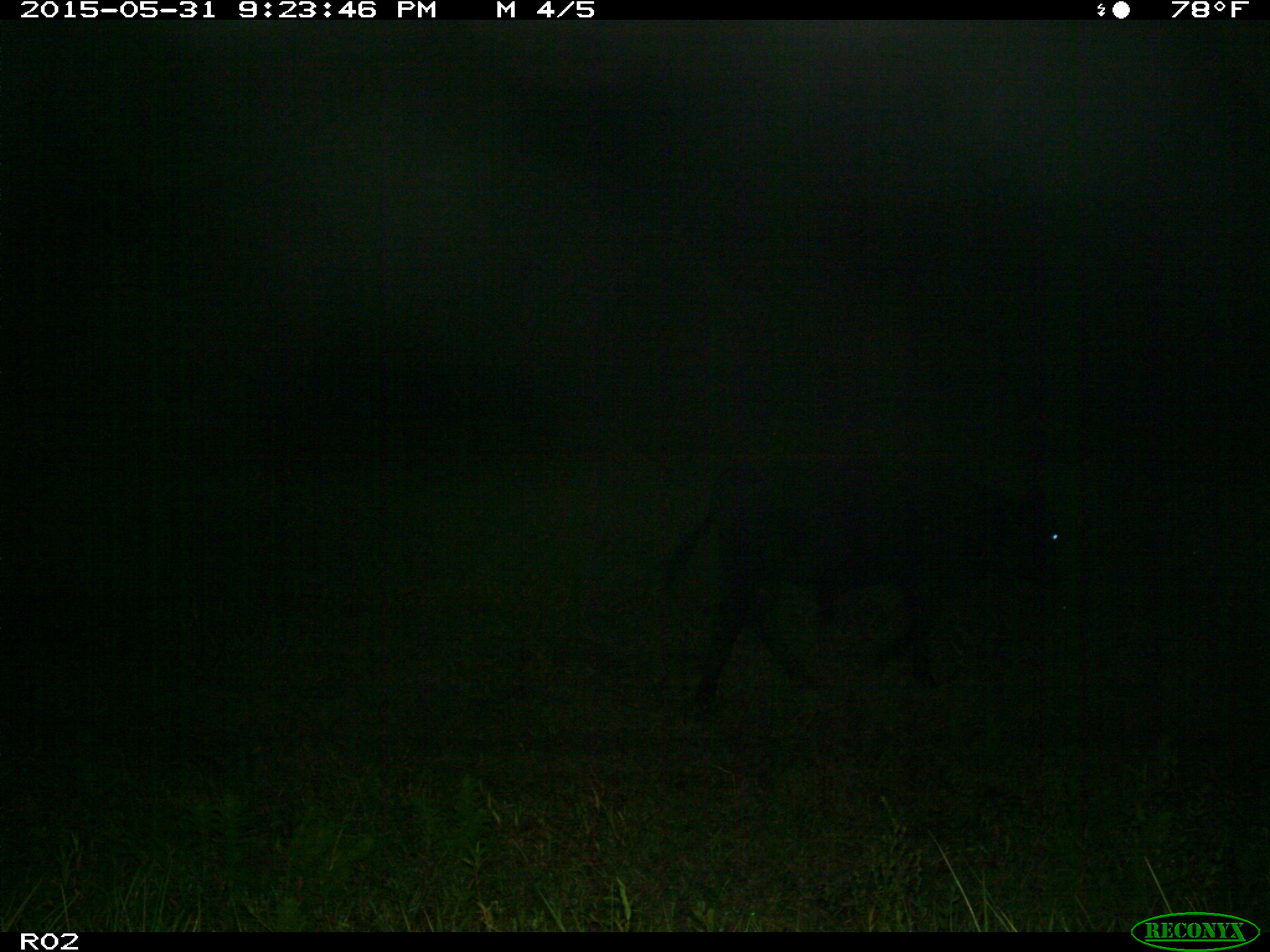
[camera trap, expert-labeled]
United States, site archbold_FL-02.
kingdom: Animalia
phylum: Chordata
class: Mammalia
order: Artiodactyla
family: Bovidae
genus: Bos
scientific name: Bos taurus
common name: domestic cow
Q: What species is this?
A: Bos taurus (domestic cow).